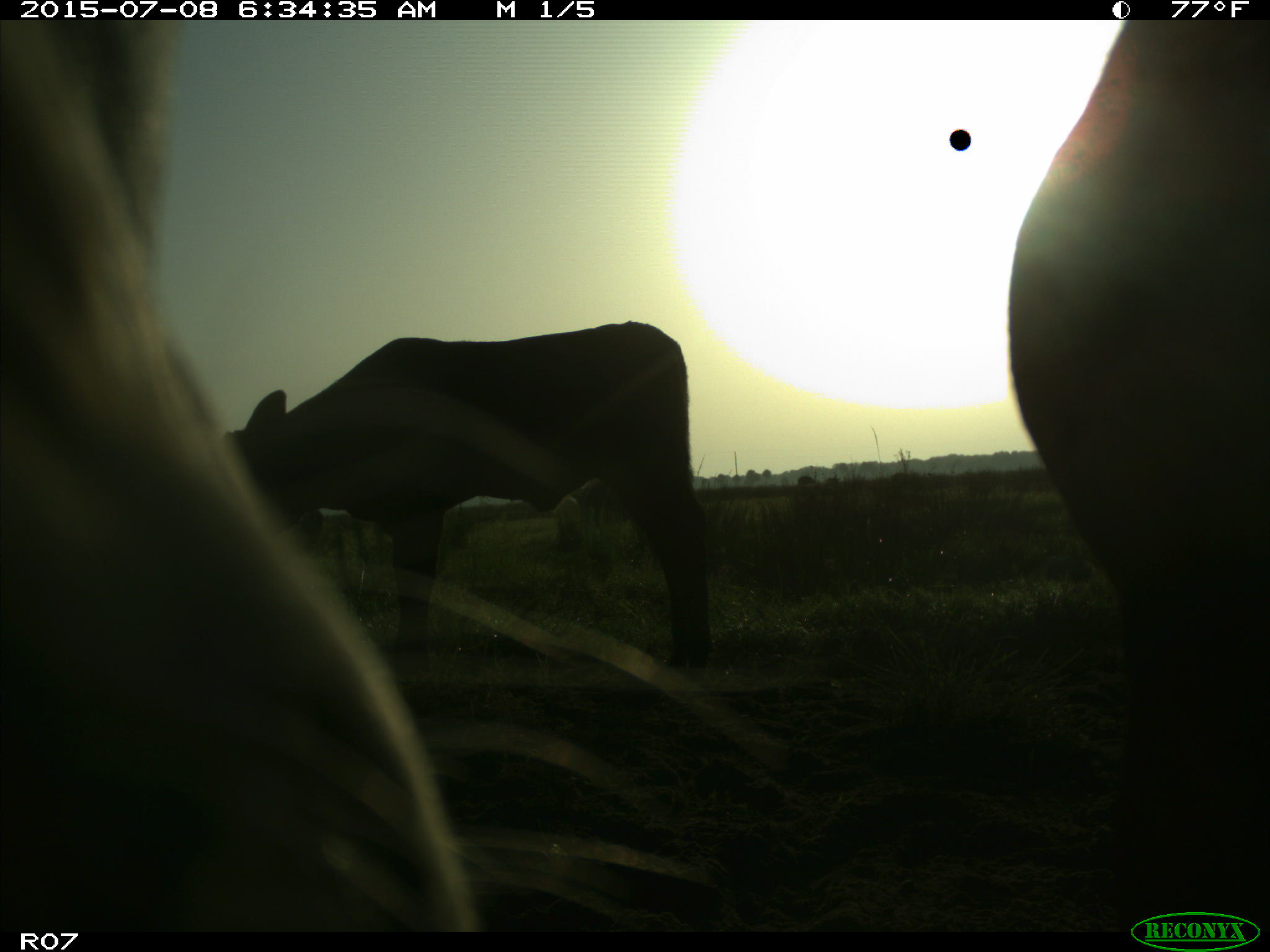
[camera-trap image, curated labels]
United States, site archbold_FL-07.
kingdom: Animalia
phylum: Chordata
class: Mammalia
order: Artiodactyla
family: Bovidae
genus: Bos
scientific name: Bos taurus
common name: domestic cow